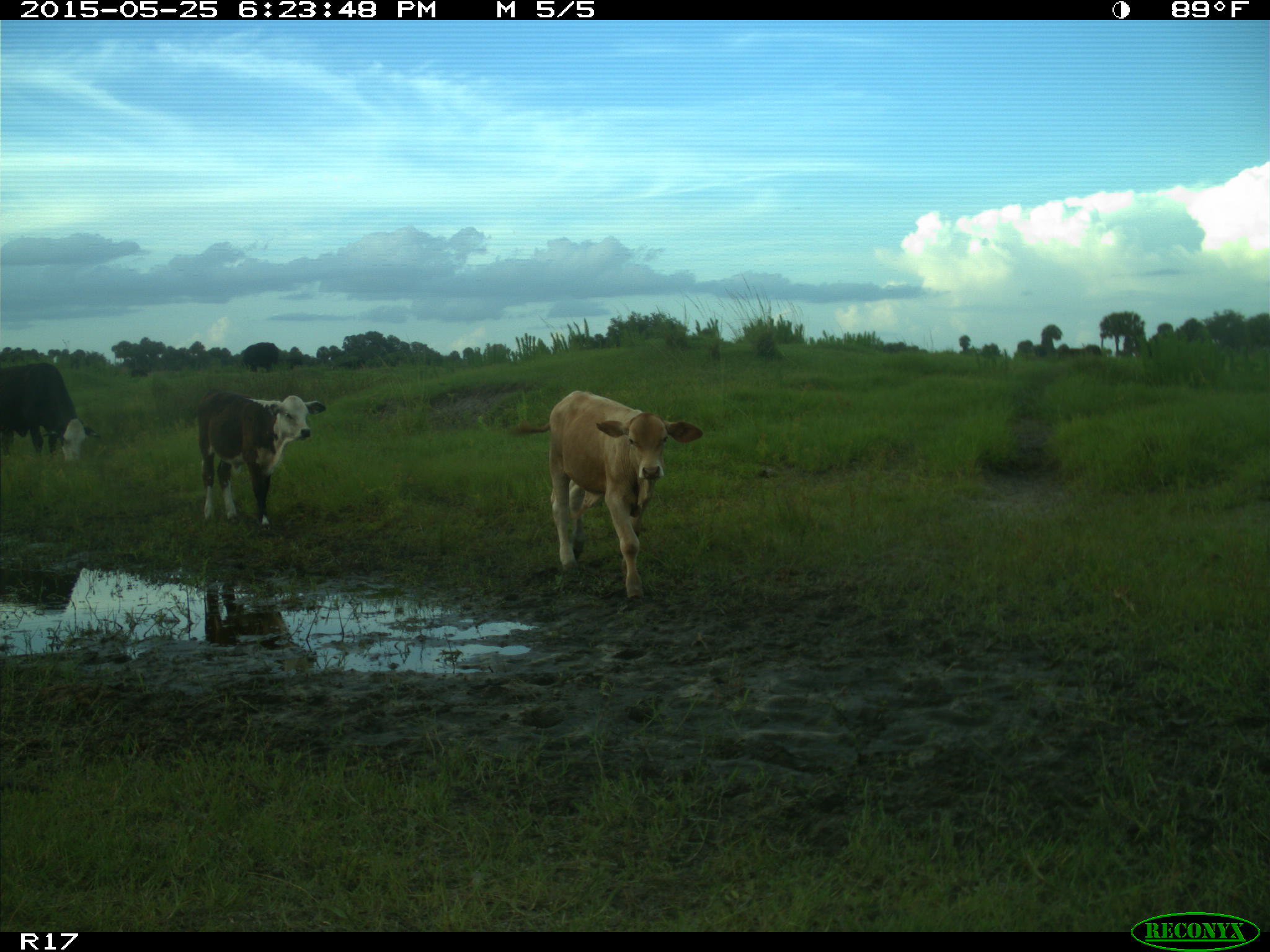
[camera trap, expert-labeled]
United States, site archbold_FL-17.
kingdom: Animalia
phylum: Chordata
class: Mammalia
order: Artiodactyla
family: Bovidae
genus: Bos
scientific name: Bos taurus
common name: domestic cow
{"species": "Bos taurus (domestic cow)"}